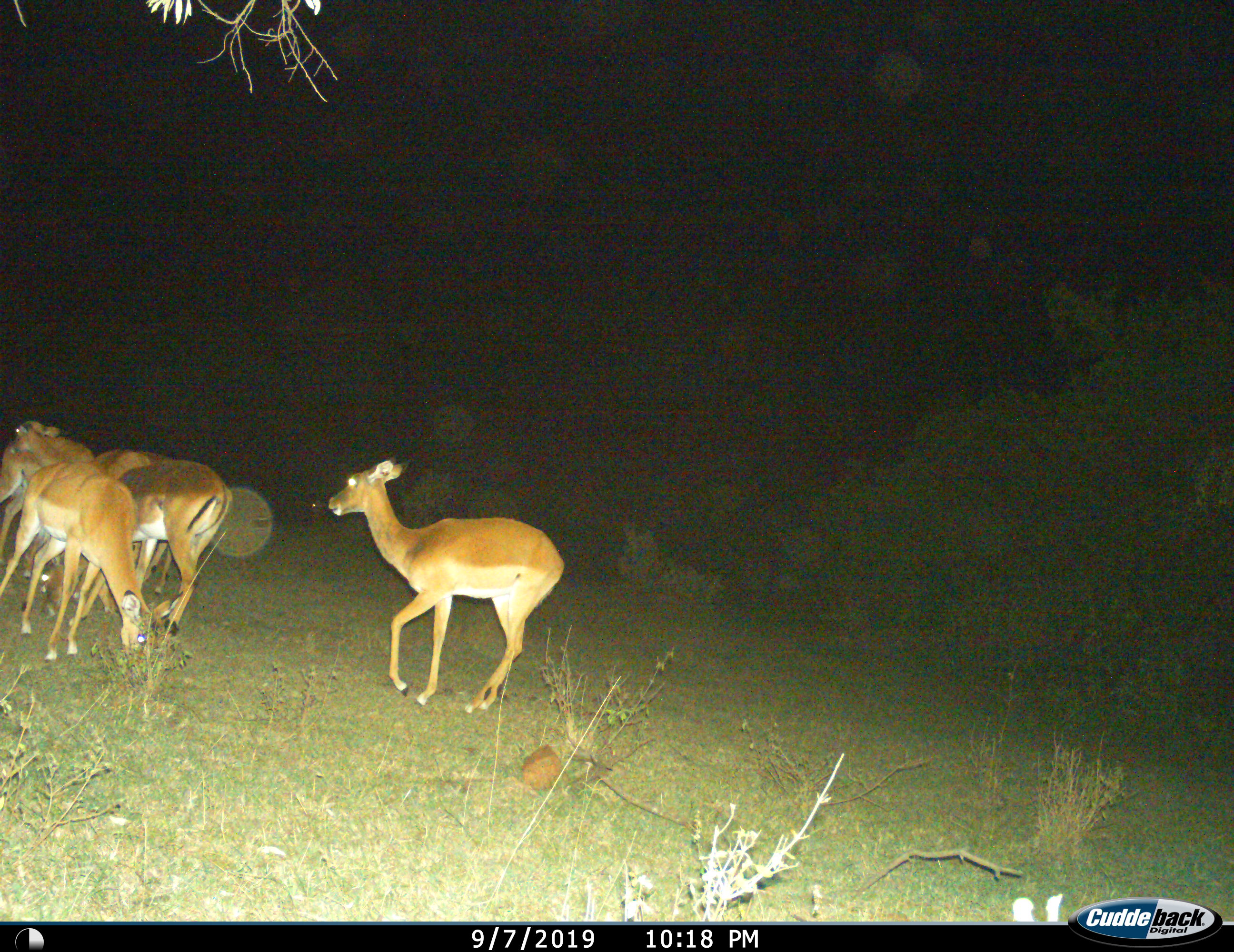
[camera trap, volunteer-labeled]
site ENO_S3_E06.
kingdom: Animalia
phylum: Chordata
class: Mammalia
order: Artiodactyla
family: Bovidae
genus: Aepyceros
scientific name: Aepyceros melampus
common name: impala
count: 5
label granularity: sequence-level